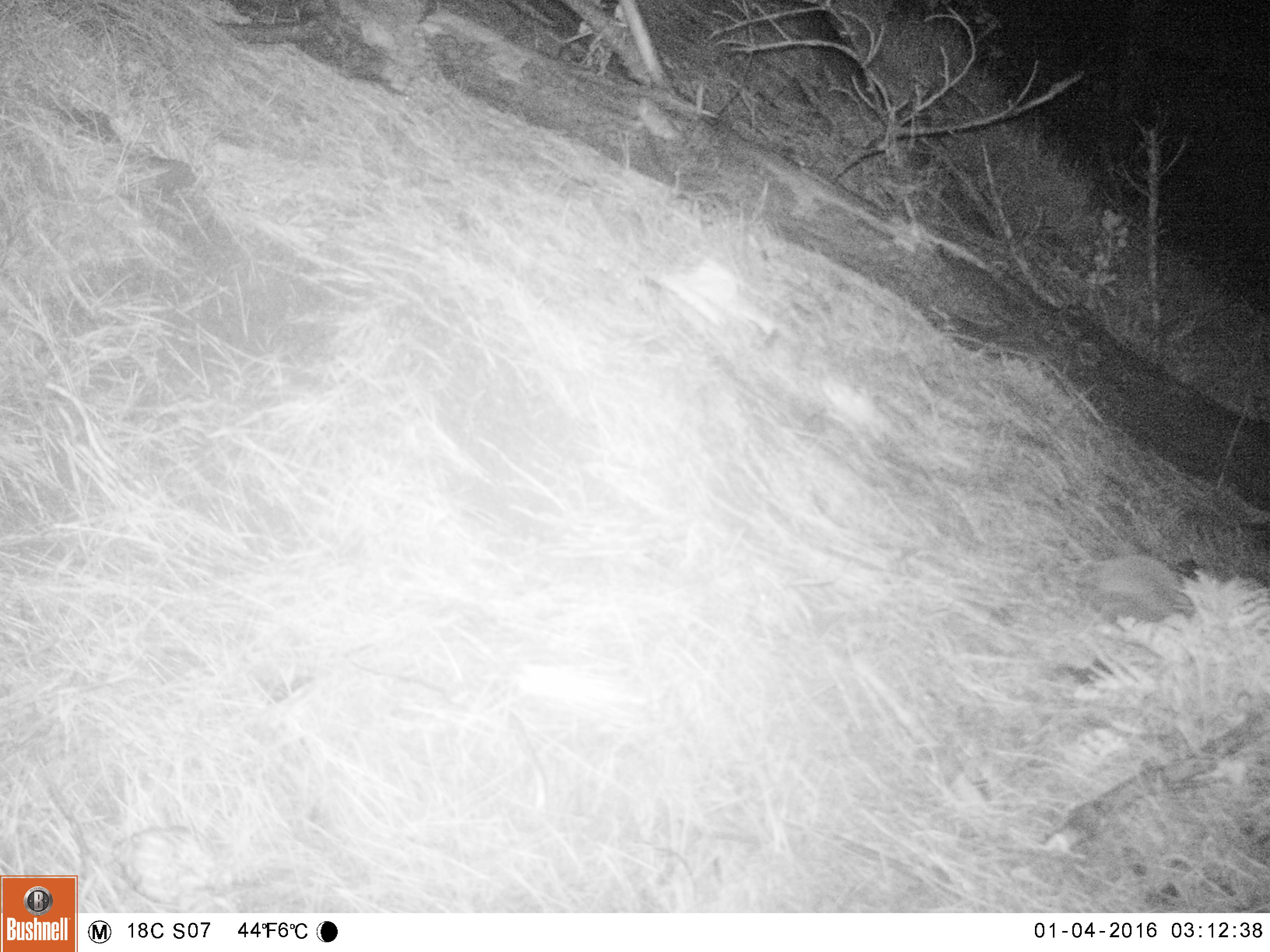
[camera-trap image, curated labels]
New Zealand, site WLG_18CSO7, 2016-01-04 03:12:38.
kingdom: Animalia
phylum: Chordata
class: Mammalia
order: Eulipotyphla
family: Erinaceidae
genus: Erinaceus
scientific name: Erinaceus europaeus europaeus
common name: european hedgehog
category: hedgehog